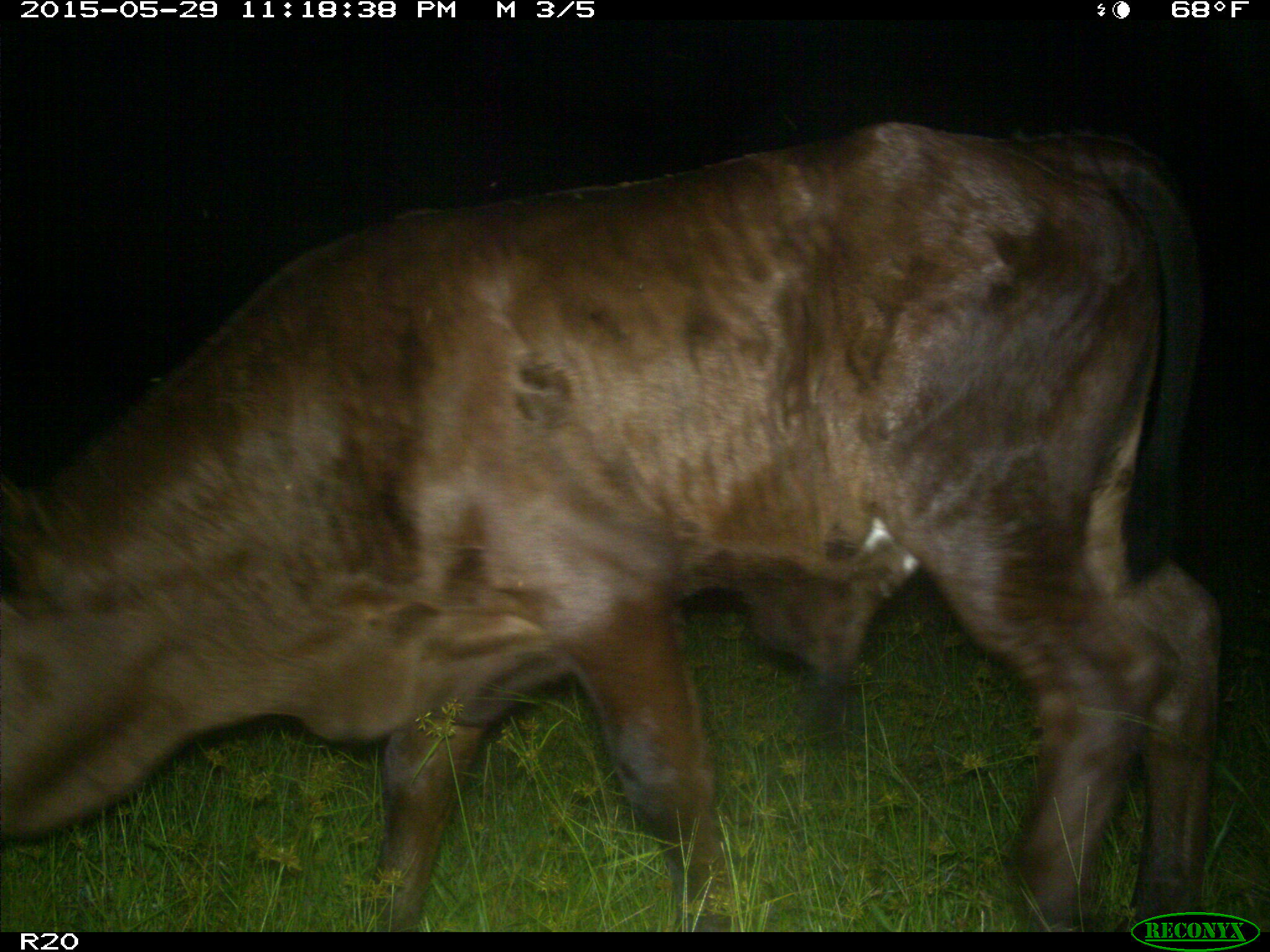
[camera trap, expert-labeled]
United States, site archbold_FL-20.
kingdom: Animalia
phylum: Chordata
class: Mammalia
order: Artiodactyla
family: Bovidae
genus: Bos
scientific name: Bos taurus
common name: domestic cow